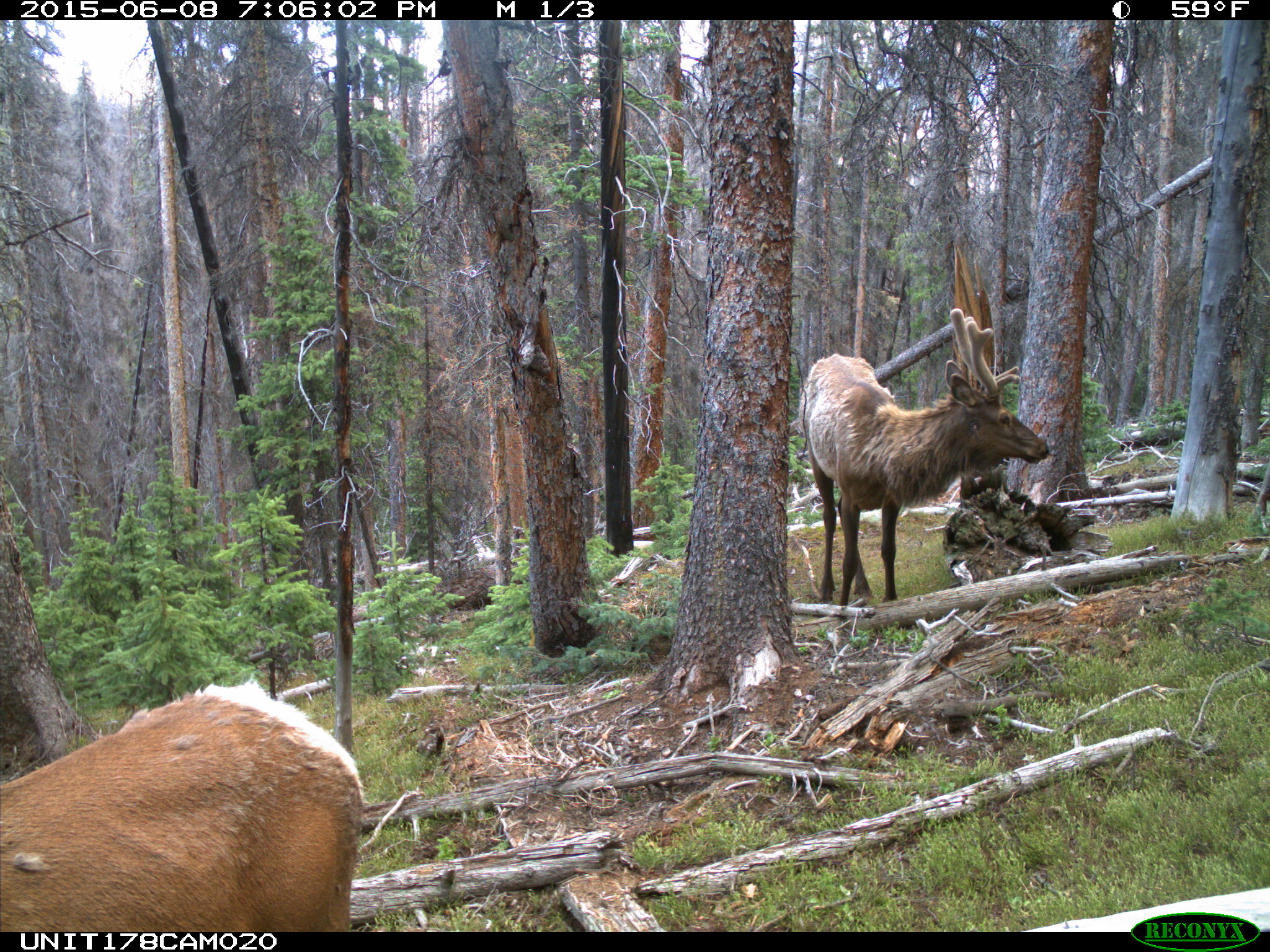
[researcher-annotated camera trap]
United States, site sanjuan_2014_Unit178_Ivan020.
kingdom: Animalia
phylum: Chordata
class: Mammalia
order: Artiodactyla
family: Cervidae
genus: Cervus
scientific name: Cervus elaphus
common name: red deer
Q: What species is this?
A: Cervus elaphus (red deer).